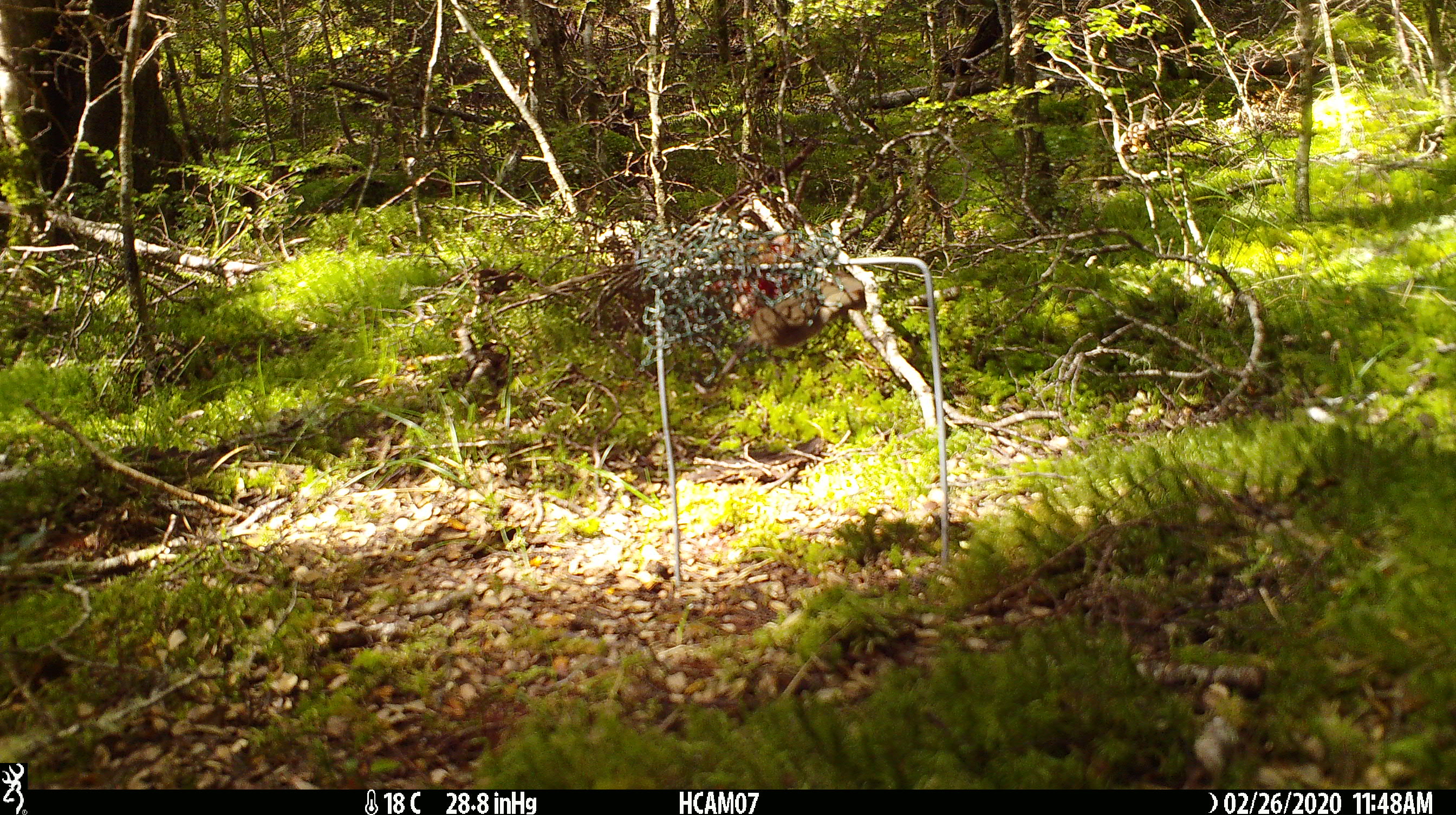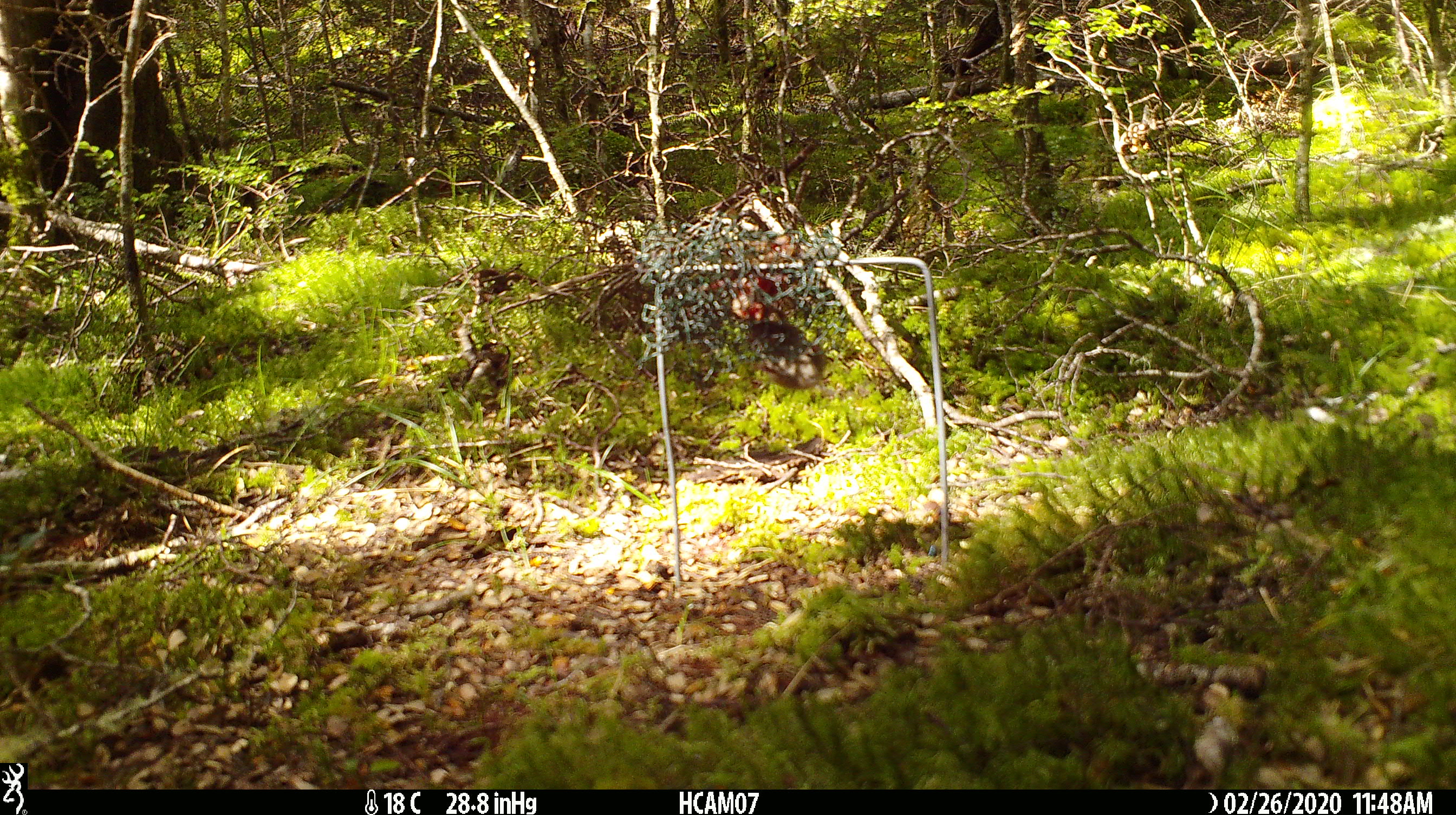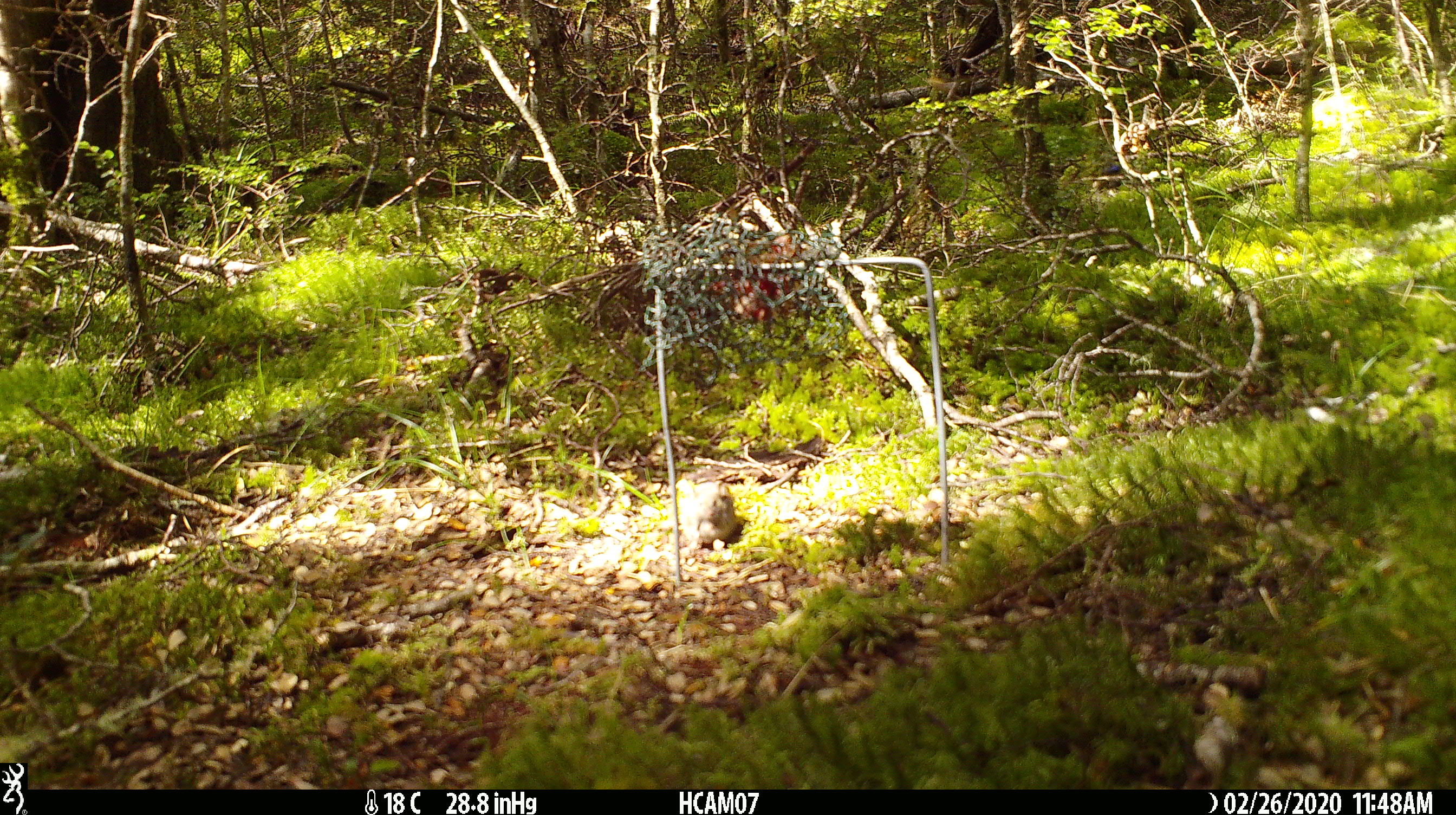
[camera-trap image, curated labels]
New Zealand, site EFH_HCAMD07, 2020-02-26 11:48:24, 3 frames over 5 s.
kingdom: Animalia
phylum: Chordata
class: Mammalia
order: Rodentia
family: Muridae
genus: Mus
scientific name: Mus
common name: mouse